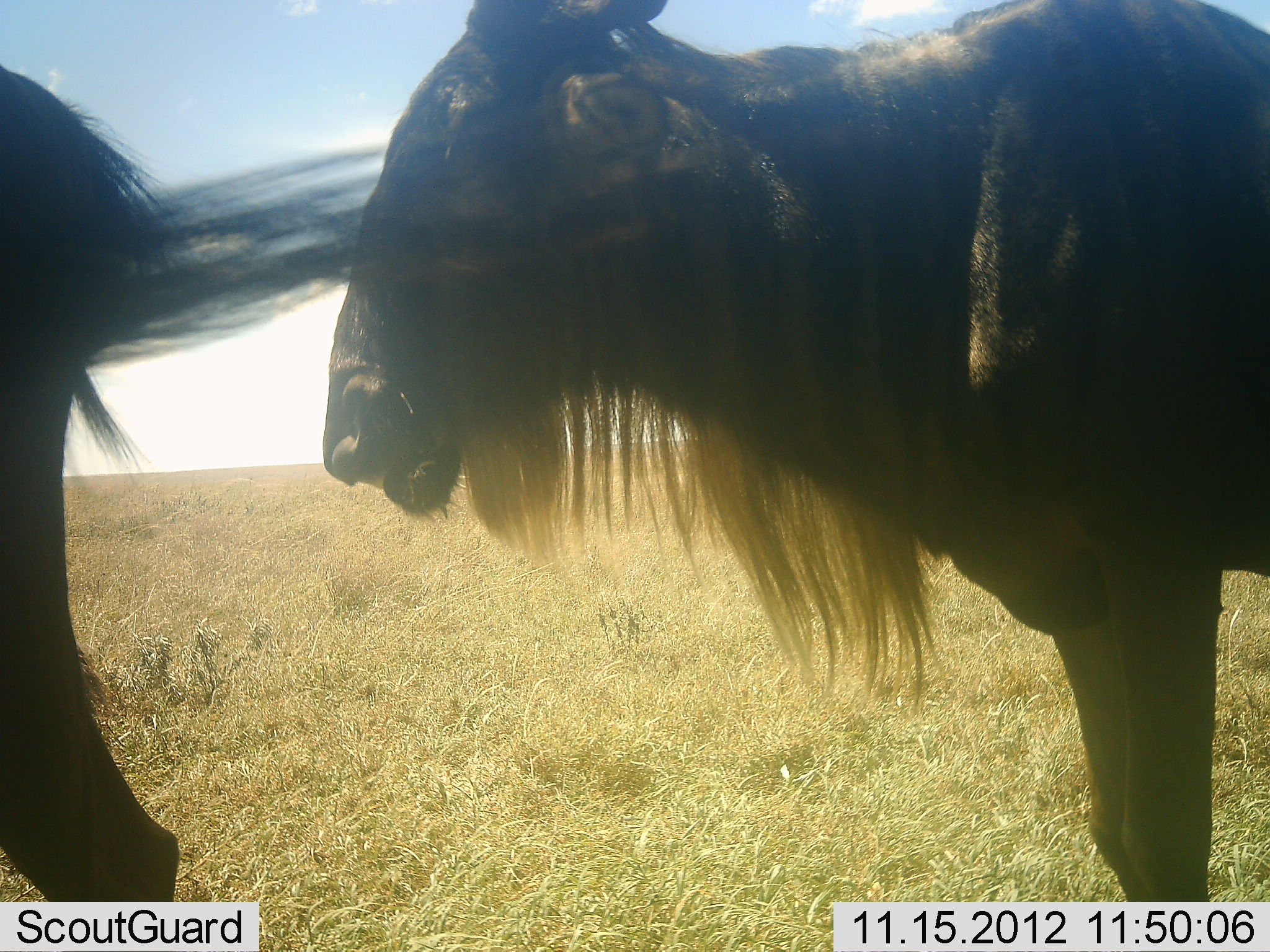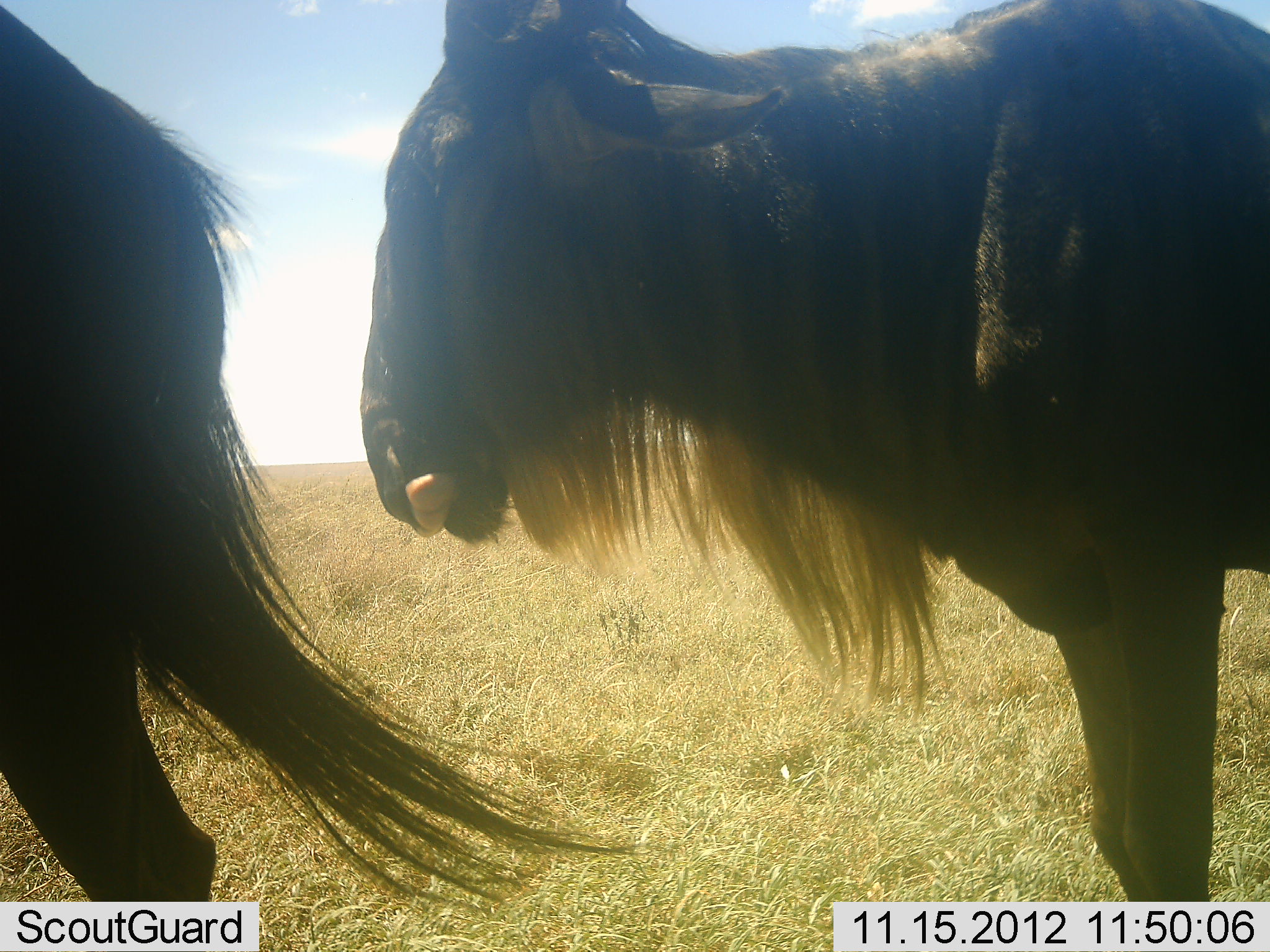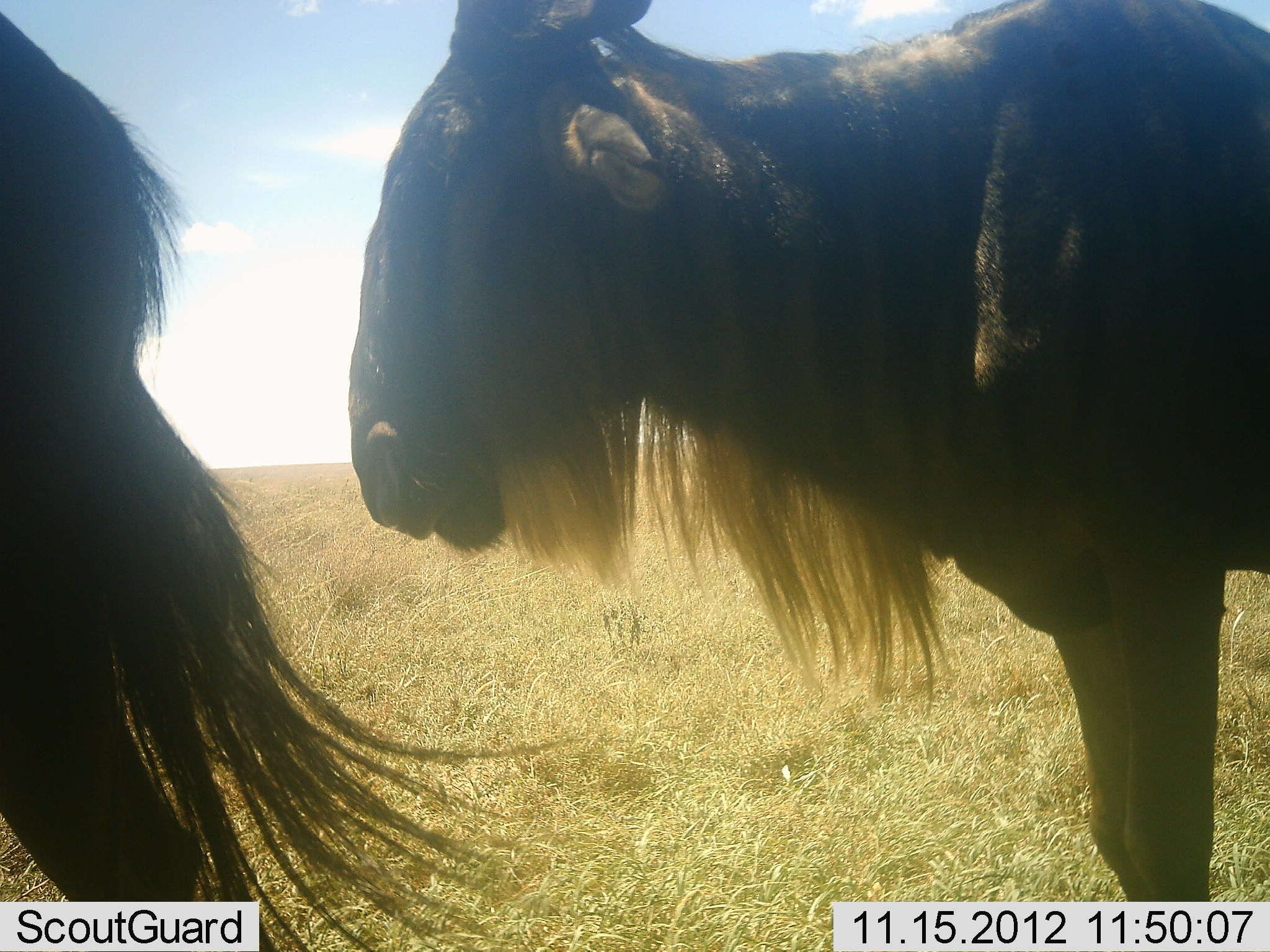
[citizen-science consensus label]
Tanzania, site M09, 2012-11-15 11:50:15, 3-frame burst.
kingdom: Animalia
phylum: Chordata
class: Mammalia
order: Artiodactyla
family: Bovidae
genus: Connochaetes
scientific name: Connochaetes taurinus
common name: blue wildebeest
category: wildebeest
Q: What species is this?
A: Wildebeest (blue wildebeest) (Connochaetes taurinus).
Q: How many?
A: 2.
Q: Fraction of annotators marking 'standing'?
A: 100%.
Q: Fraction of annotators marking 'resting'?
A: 0%.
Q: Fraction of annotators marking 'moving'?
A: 0%.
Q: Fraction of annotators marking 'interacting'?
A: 0%.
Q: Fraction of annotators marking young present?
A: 0%.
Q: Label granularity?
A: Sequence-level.